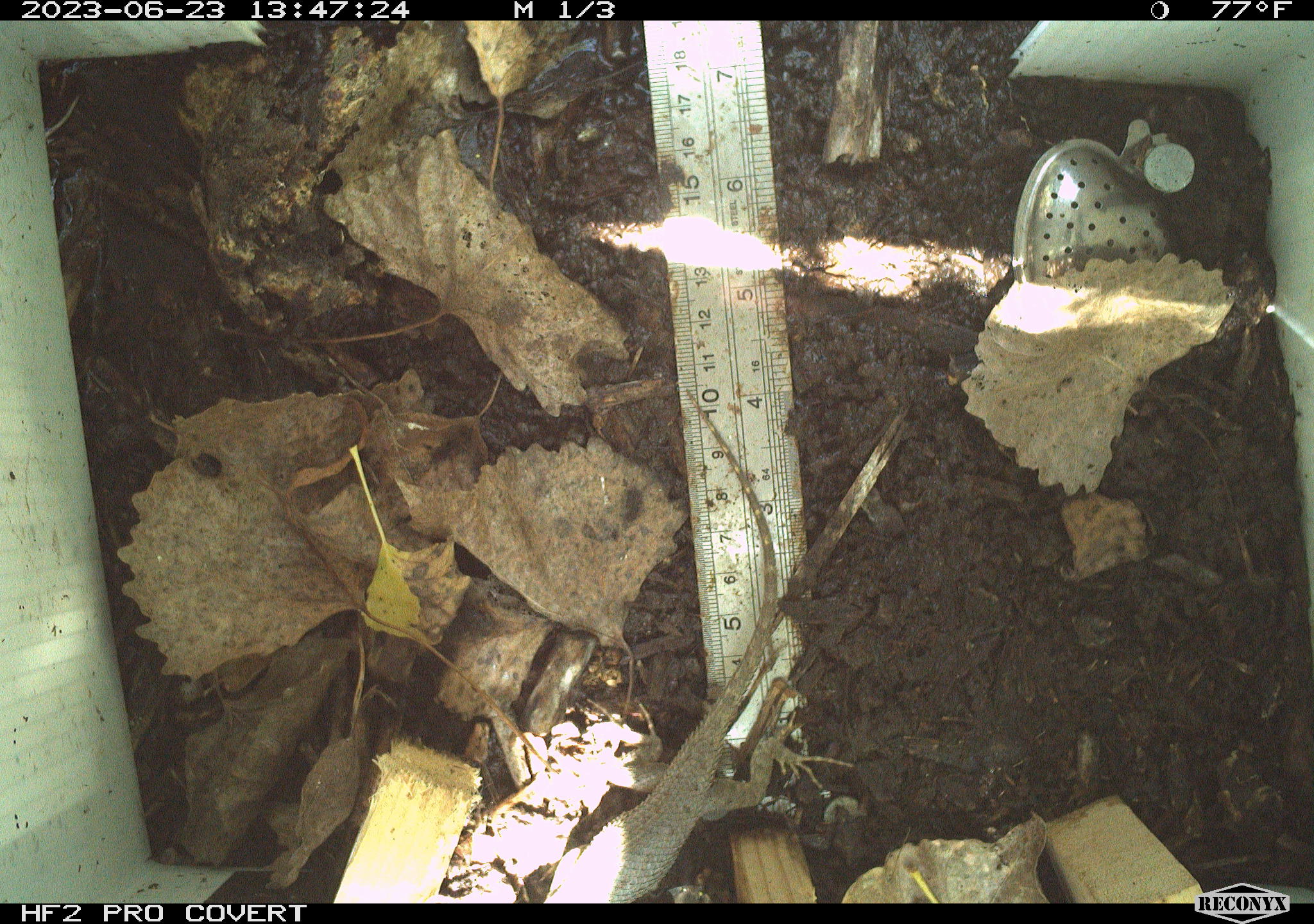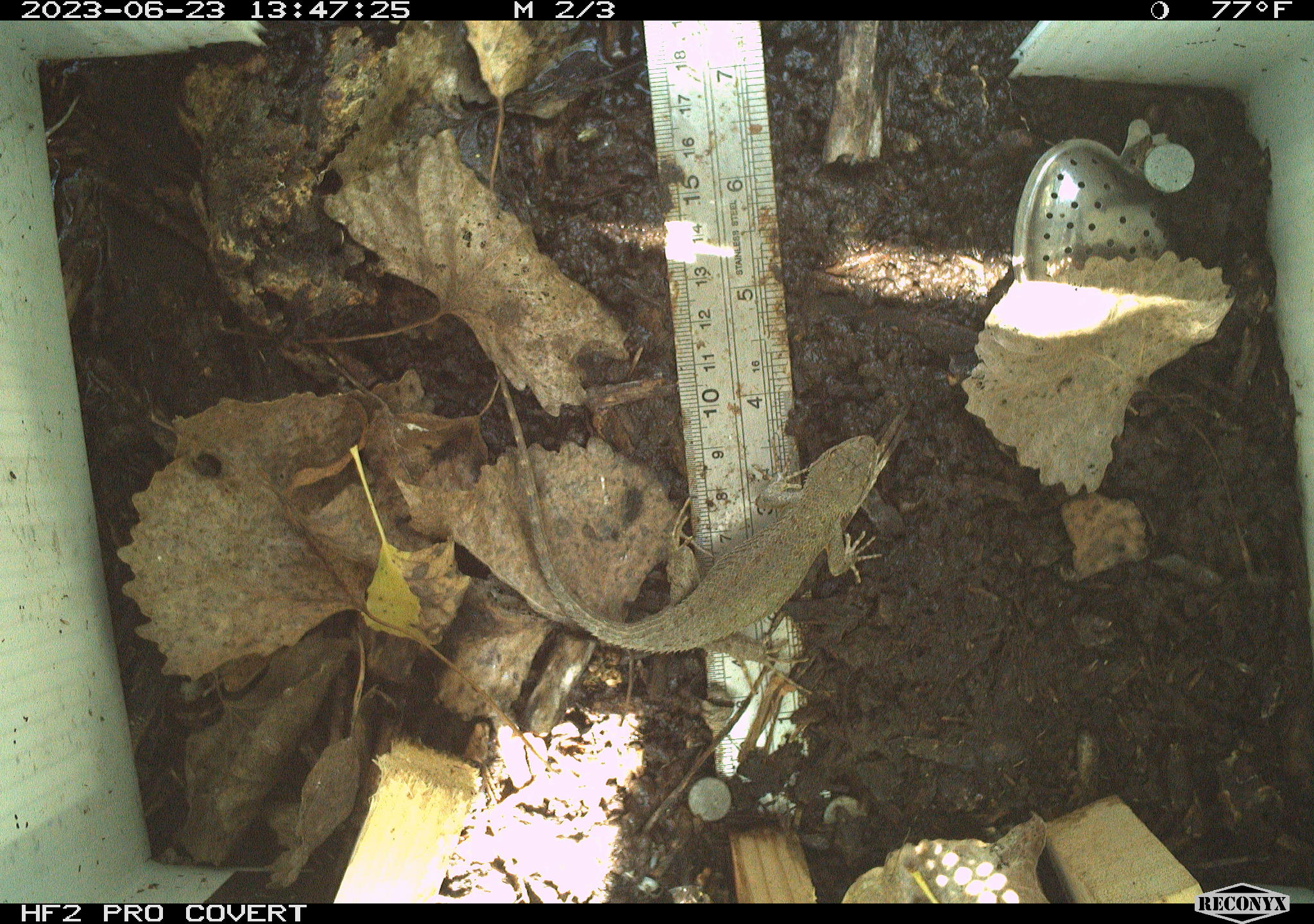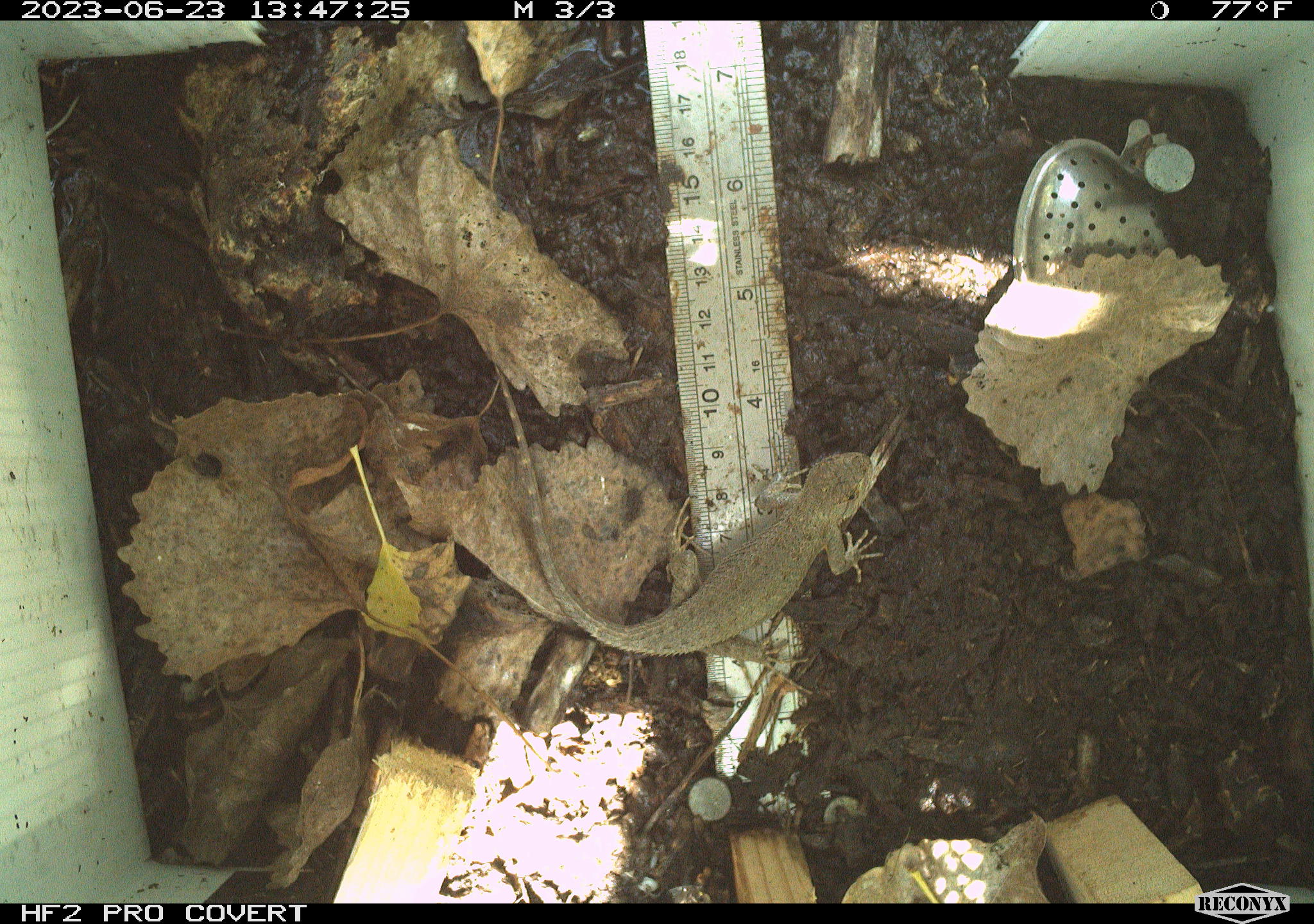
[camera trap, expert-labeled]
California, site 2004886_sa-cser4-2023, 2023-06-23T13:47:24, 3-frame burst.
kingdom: Animalia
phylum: Chordata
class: Reptilia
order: Squamata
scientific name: Squamata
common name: lizards and snakes